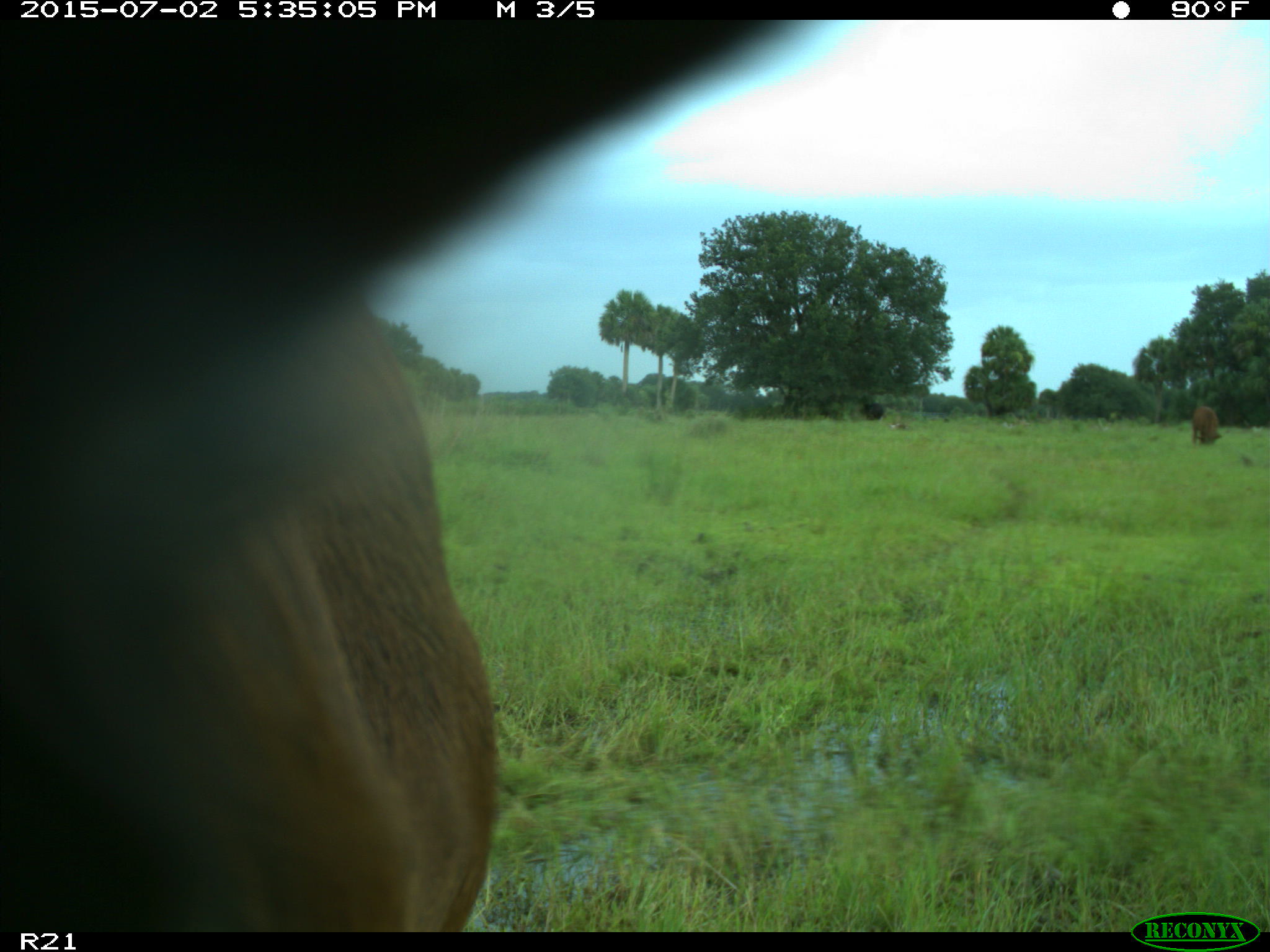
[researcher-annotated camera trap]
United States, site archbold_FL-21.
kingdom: Animalia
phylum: Chordata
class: Mammalia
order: Artiodactyla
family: Bovidae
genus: Bos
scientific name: Bos taurus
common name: domestic cow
Bos taurus (domestic cow).